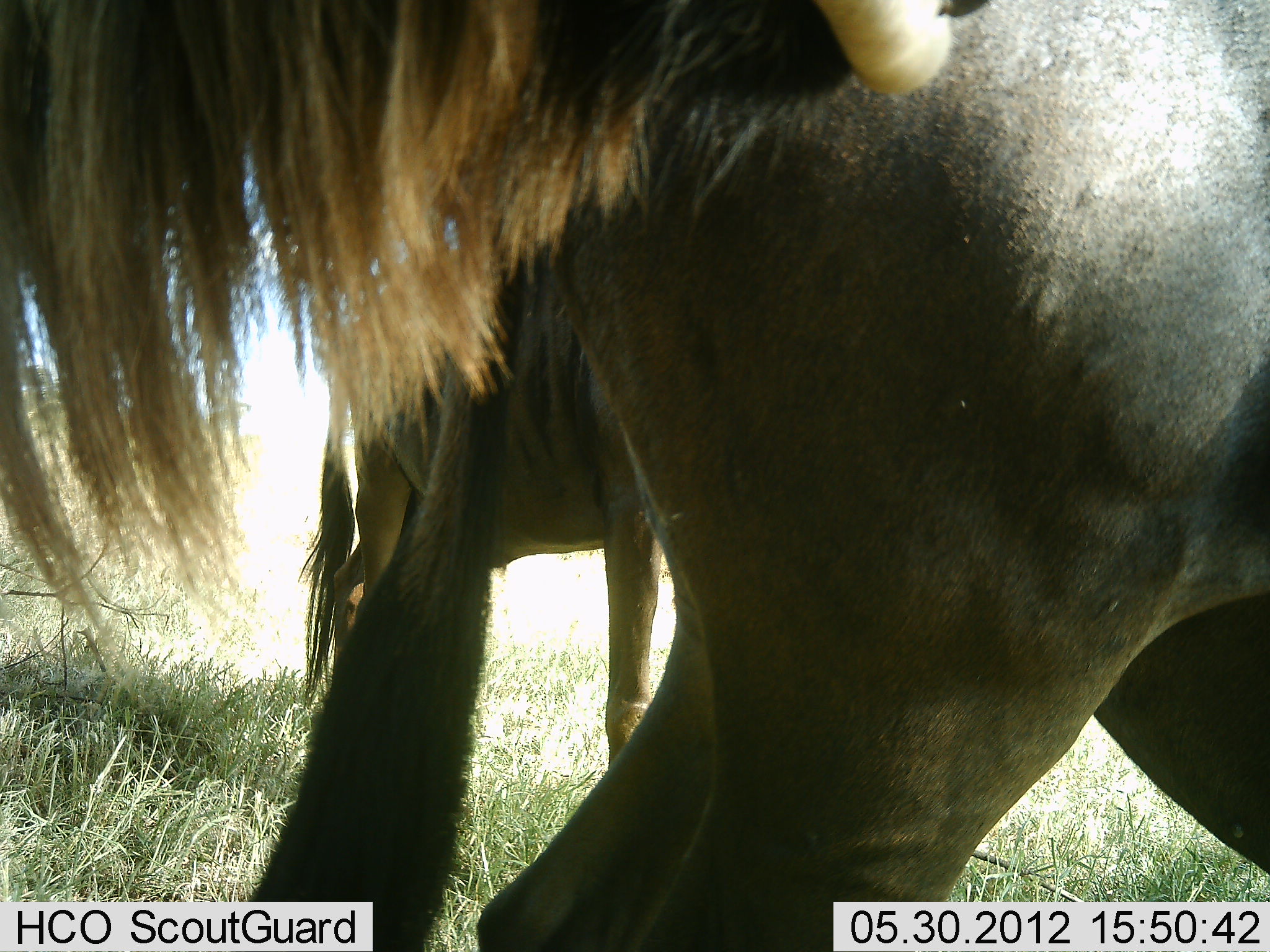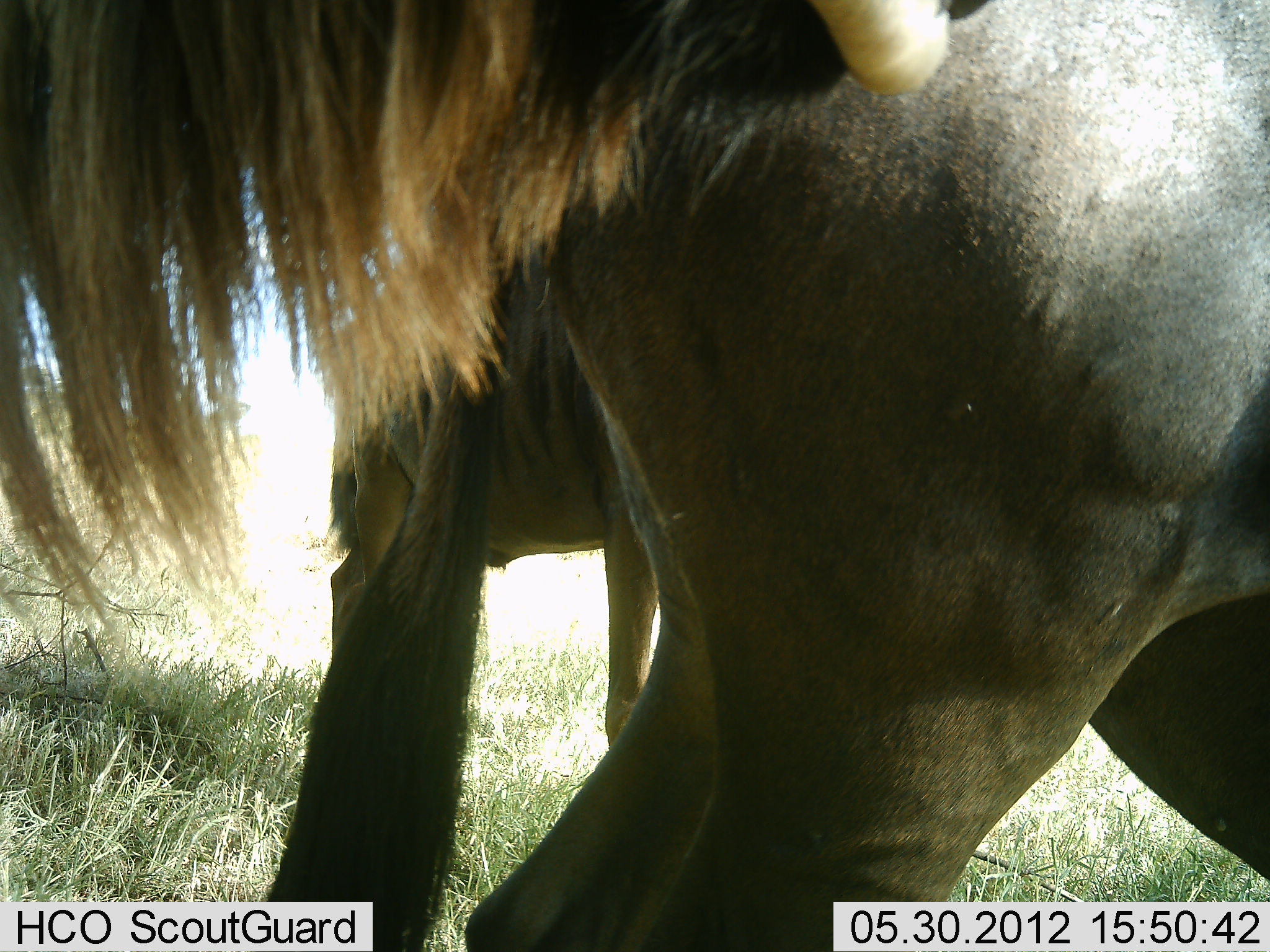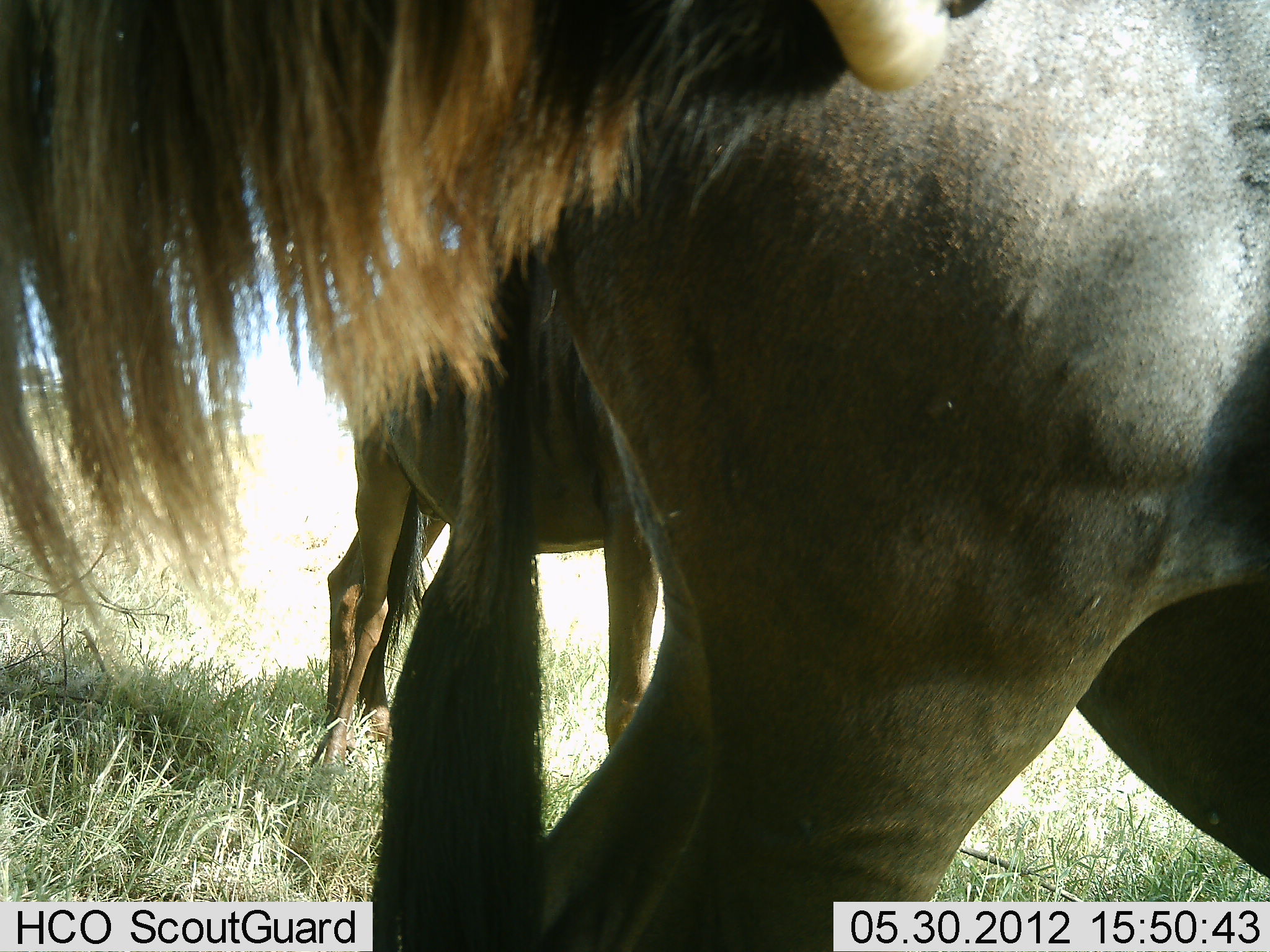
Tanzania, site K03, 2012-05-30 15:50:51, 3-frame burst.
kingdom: Animalia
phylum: Chordata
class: Mammalia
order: Artiodactyla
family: Bovidae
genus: Connochaetes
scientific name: Connochaetes taurinus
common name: blue wildebeest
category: wildebeest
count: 3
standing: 90%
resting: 0%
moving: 0%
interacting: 0%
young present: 10%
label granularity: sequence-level